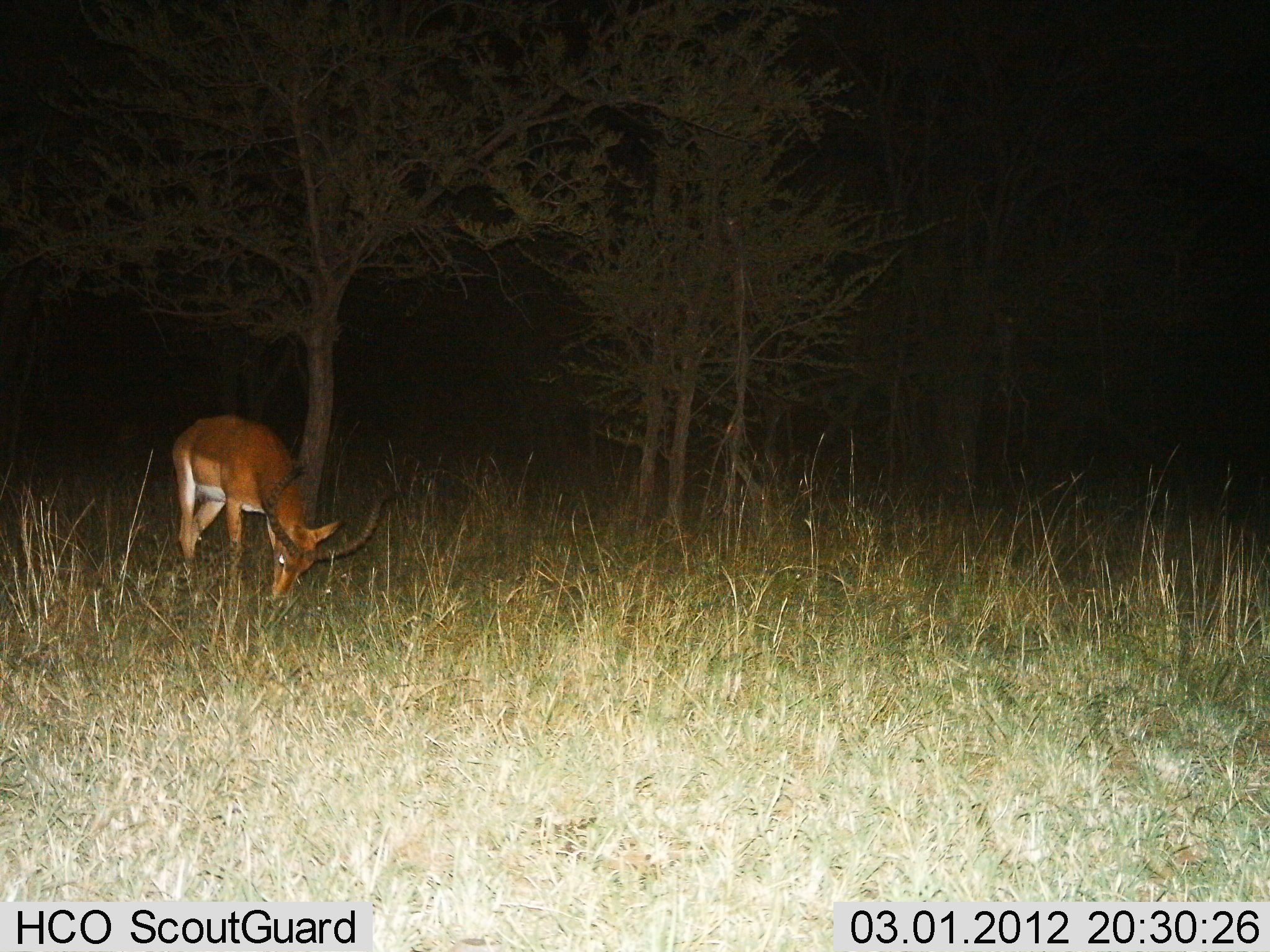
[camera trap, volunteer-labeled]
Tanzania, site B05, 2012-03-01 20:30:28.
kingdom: Animalia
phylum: Chordata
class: Mammalia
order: Artiodactyla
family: Bovidae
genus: Aepyceros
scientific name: Aepyceros melampus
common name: impala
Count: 1.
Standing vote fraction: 6%.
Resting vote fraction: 0%.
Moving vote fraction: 0%.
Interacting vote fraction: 0%.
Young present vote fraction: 0%.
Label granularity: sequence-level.